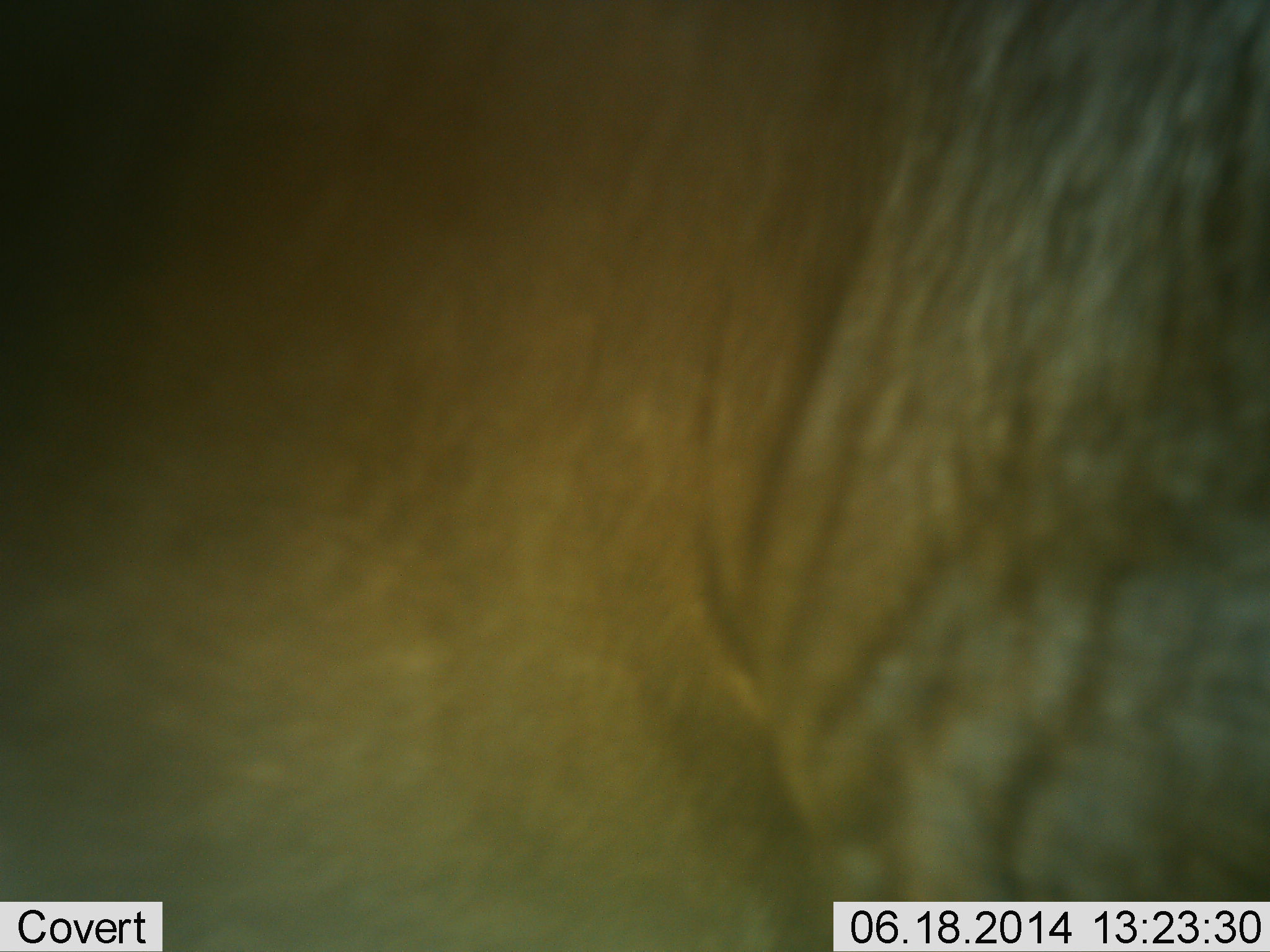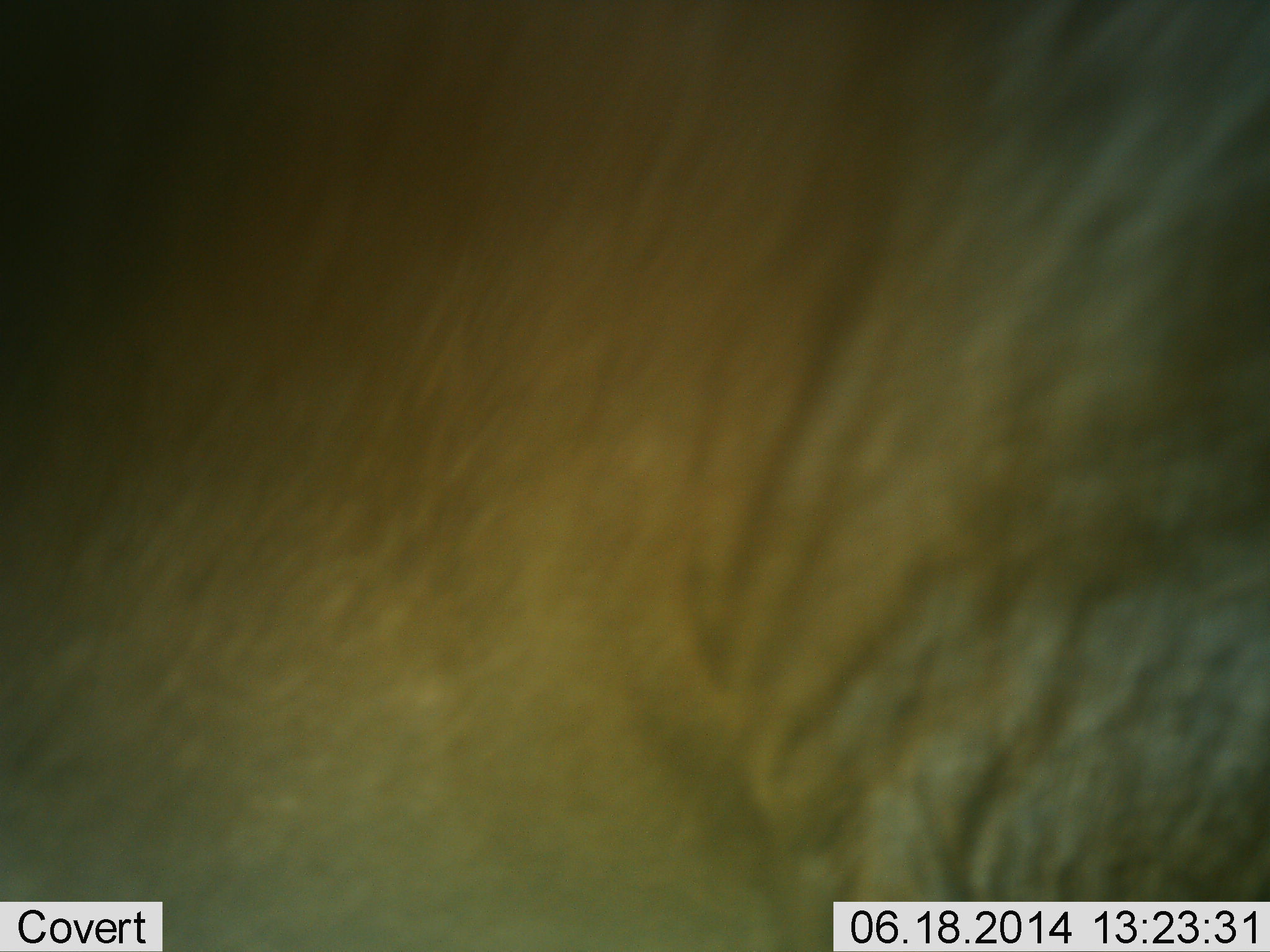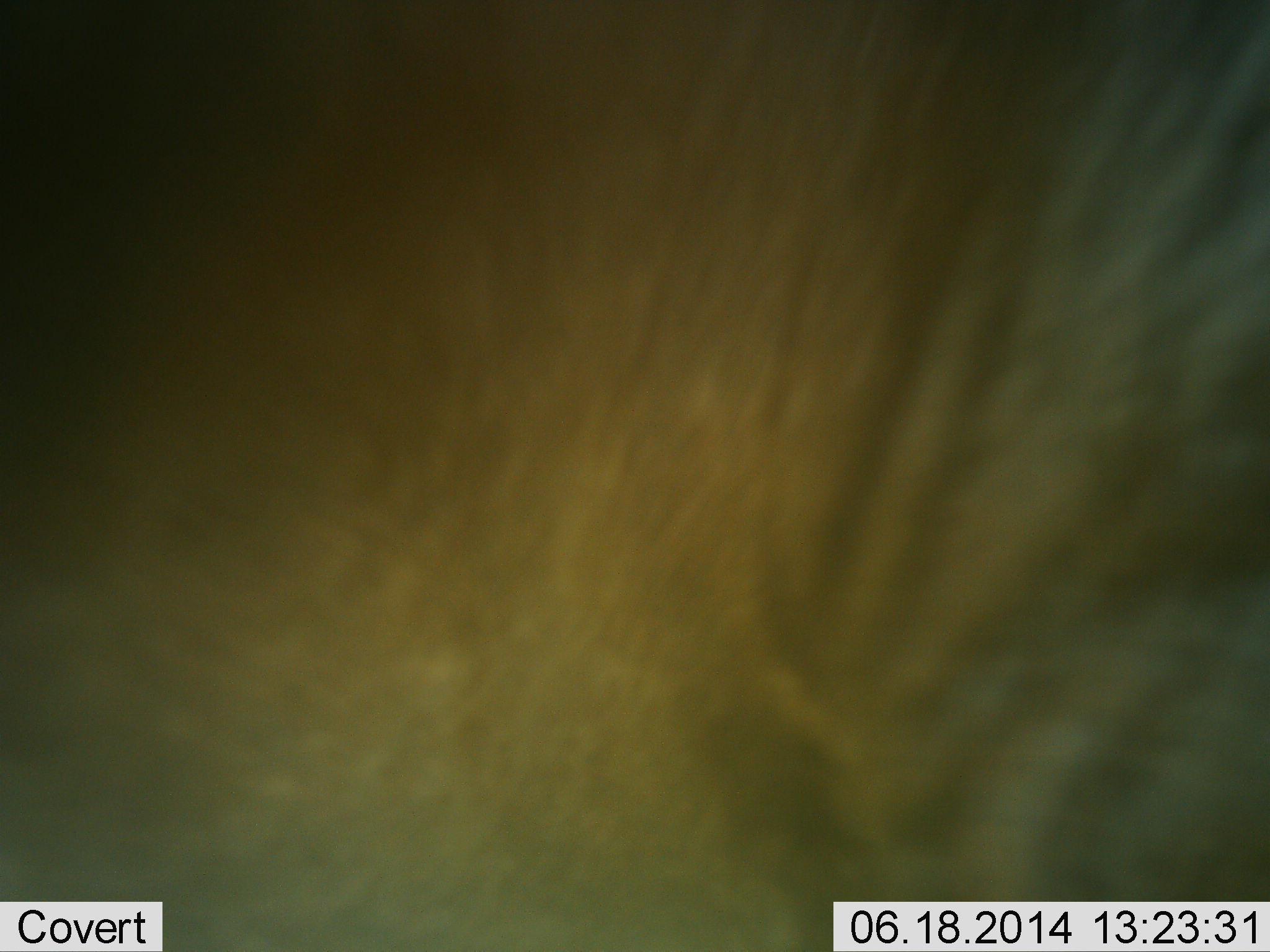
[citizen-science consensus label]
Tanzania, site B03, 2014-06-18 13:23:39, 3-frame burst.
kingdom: Animalia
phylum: Chordata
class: Mammalia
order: Artiodactyla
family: Bovidae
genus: Connochaetes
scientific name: Connochaetes taurinus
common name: blue wildebeest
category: wildebeest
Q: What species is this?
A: Wildebeest (blue wildebeest) (Connochaetes taurinus).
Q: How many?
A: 1.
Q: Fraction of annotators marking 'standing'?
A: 80%.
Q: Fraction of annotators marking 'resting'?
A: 0%.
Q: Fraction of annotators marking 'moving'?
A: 20%.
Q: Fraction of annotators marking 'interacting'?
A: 0%.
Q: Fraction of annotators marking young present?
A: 0%.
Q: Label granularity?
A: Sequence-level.